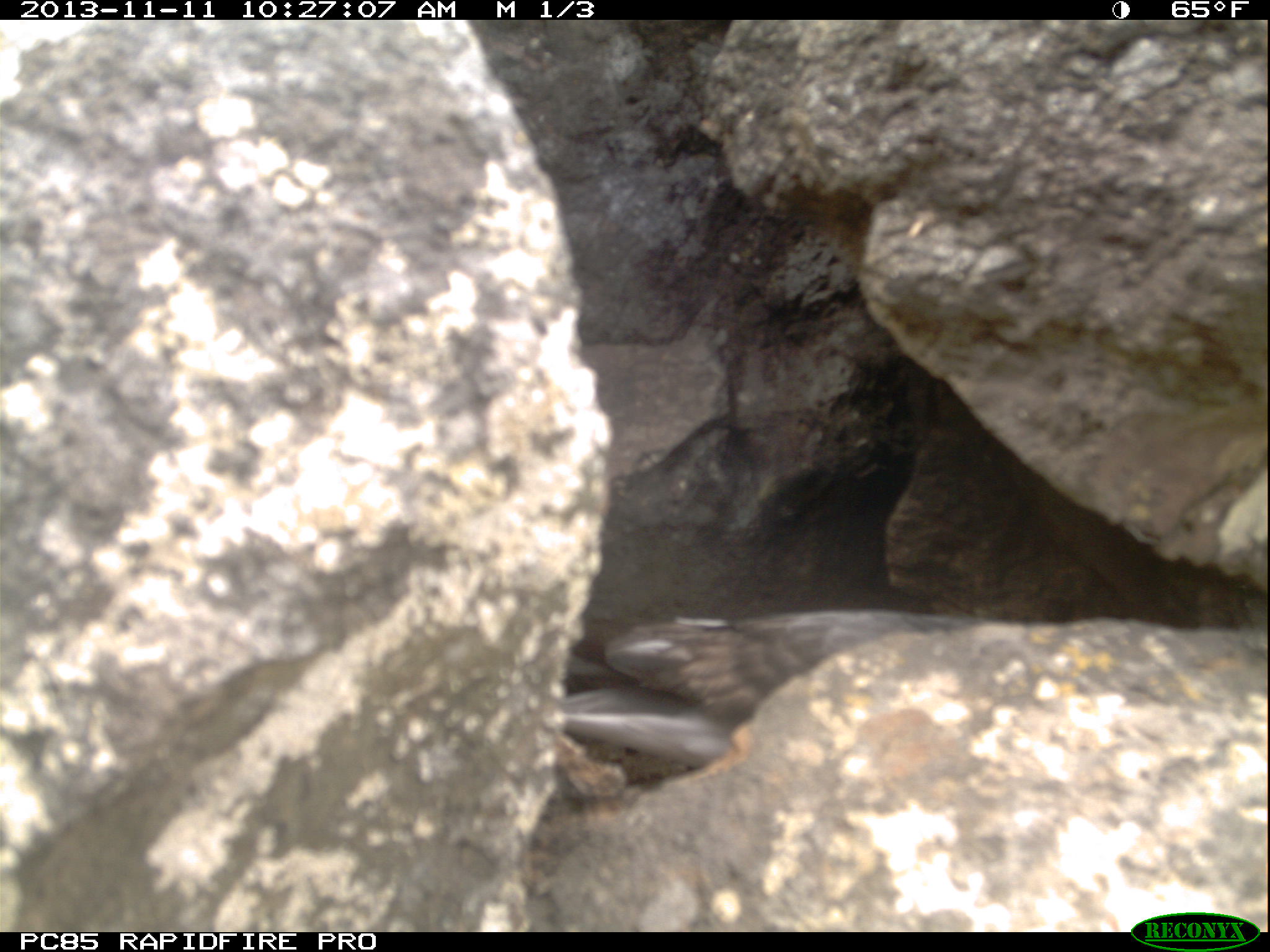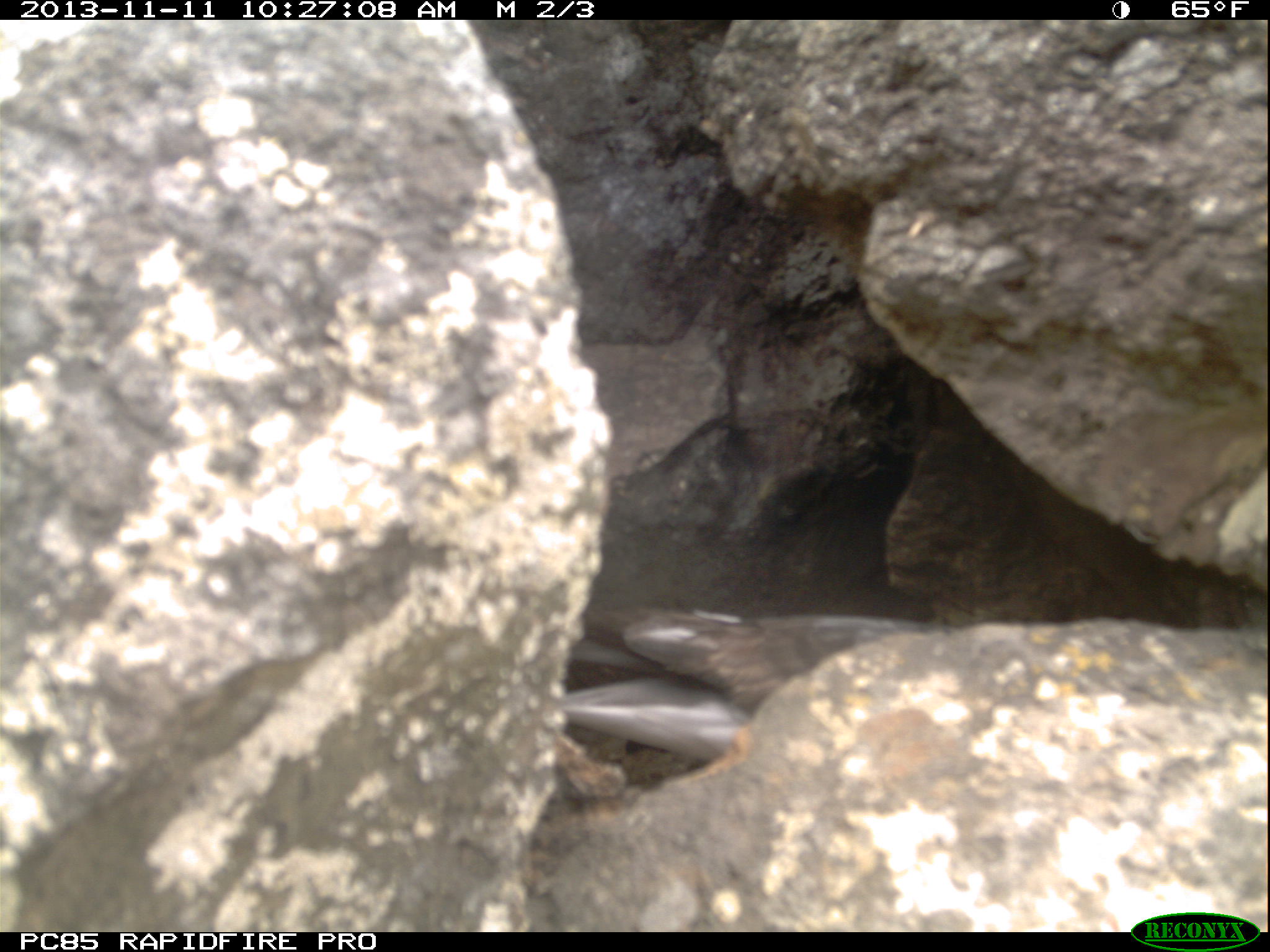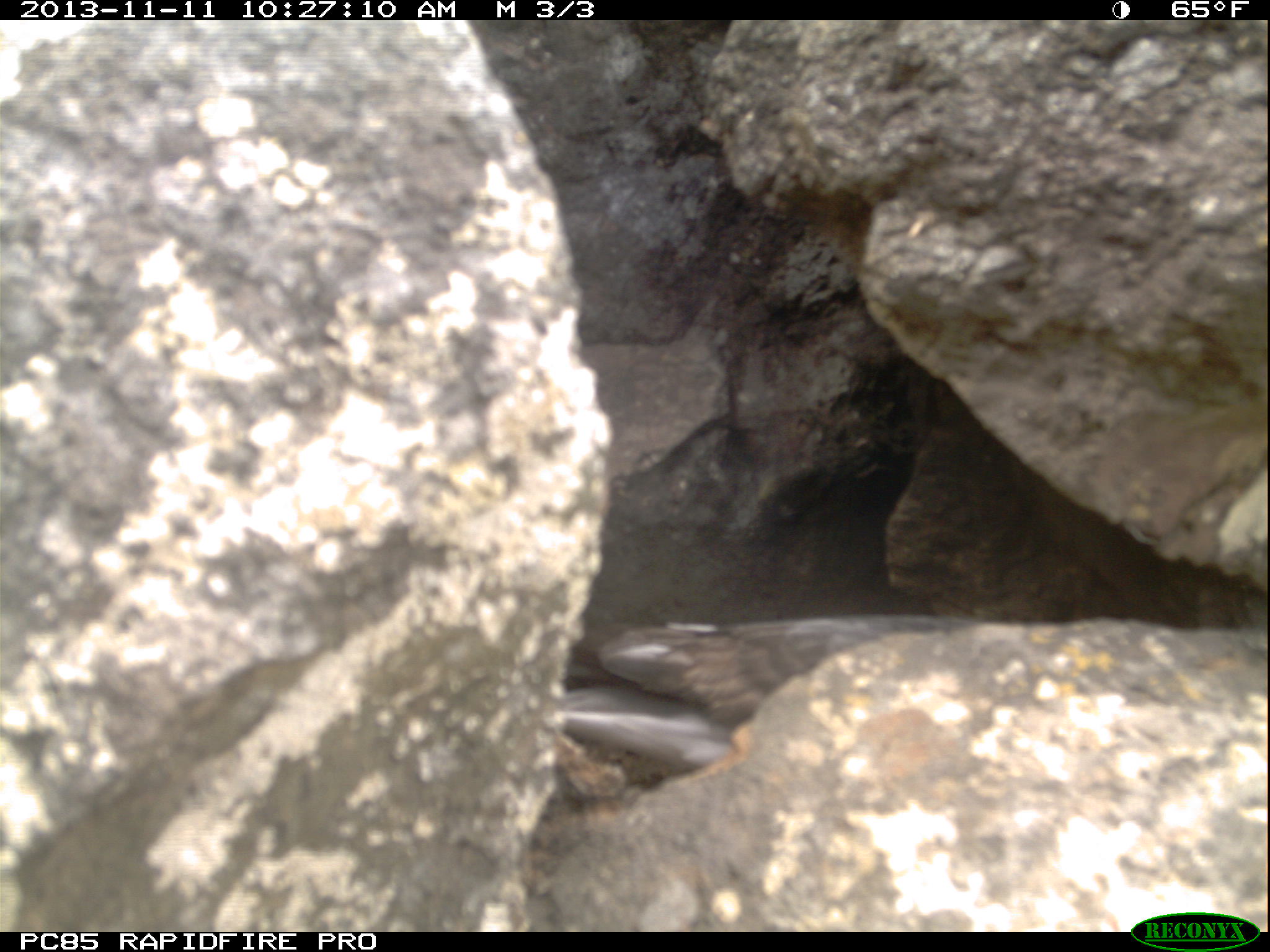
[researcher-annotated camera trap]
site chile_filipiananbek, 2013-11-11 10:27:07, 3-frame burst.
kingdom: Animalia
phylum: Chordata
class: Aves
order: Procellariiformes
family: Procellariidae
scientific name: Procellariidae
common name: petrel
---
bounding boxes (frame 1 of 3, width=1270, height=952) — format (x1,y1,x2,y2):
petrel: (495,599,1055,770)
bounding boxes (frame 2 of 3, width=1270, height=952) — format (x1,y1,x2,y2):
petrel: (551,584,950,761)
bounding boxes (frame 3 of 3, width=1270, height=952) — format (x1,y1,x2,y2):
petrel: (543,607,1021,765)